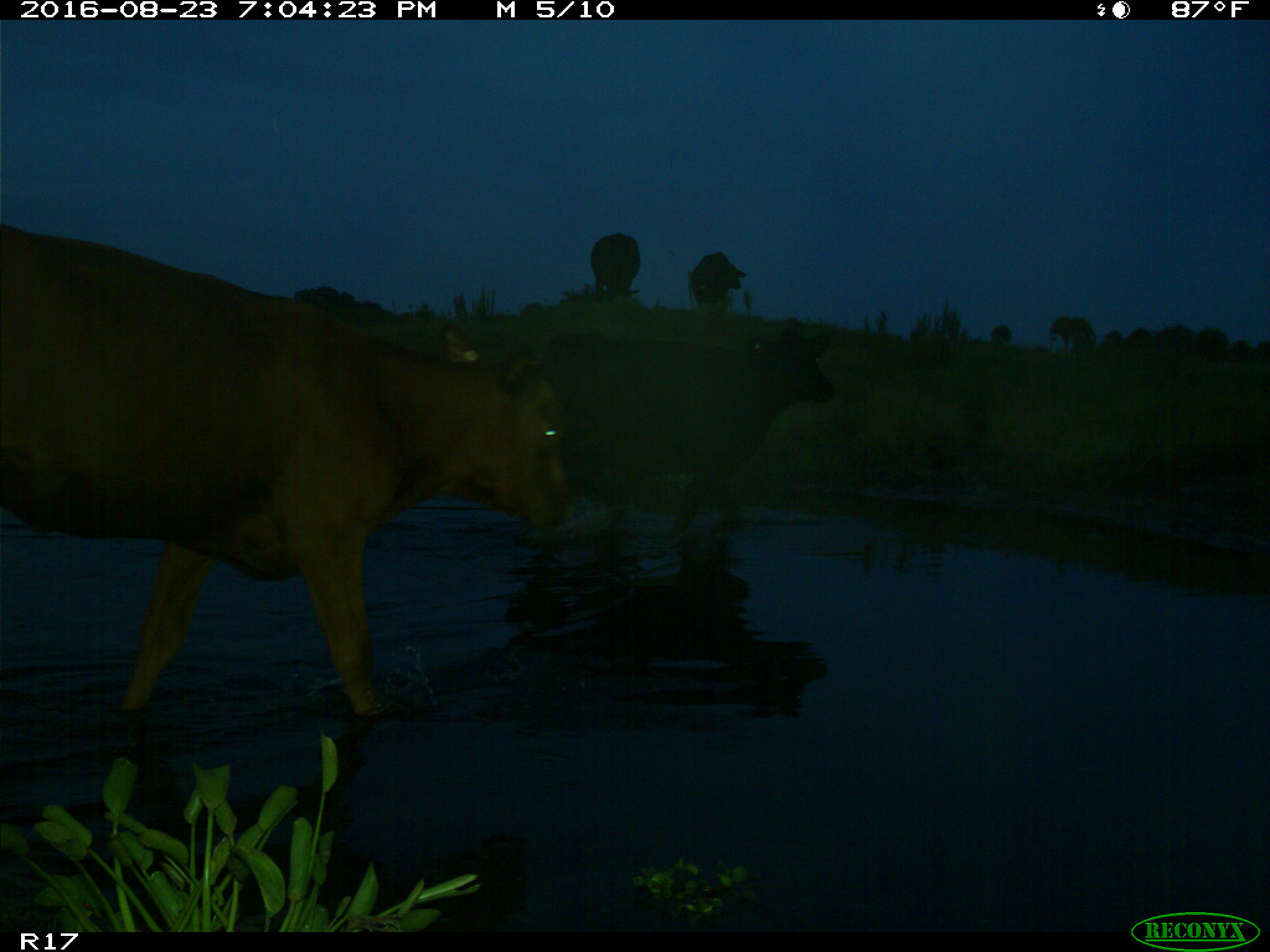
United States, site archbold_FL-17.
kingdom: Animalia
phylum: Chordata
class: Mammalia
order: Artiodactyla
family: Bovidae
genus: Bos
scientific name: Bos taurus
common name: domestic cow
Bos taurus (domestic cow).